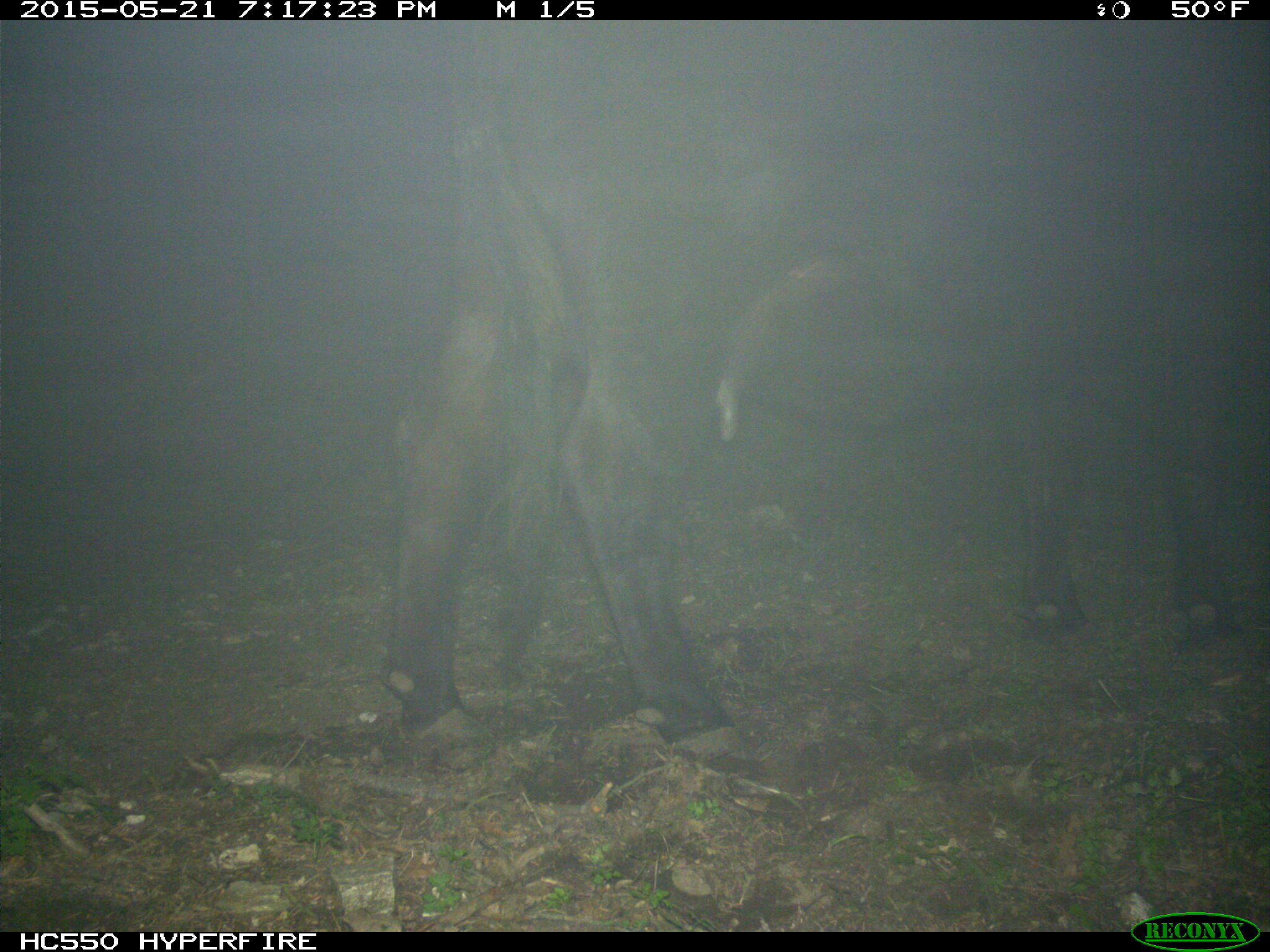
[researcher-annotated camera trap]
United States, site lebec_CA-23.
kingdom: Animalia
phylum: Chordata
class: Mammalia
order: Artiodactyla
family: Bovidae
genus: Bos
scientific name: Bos taurus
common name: domestic cow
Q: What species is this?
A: Bos taurus (domestic cow).